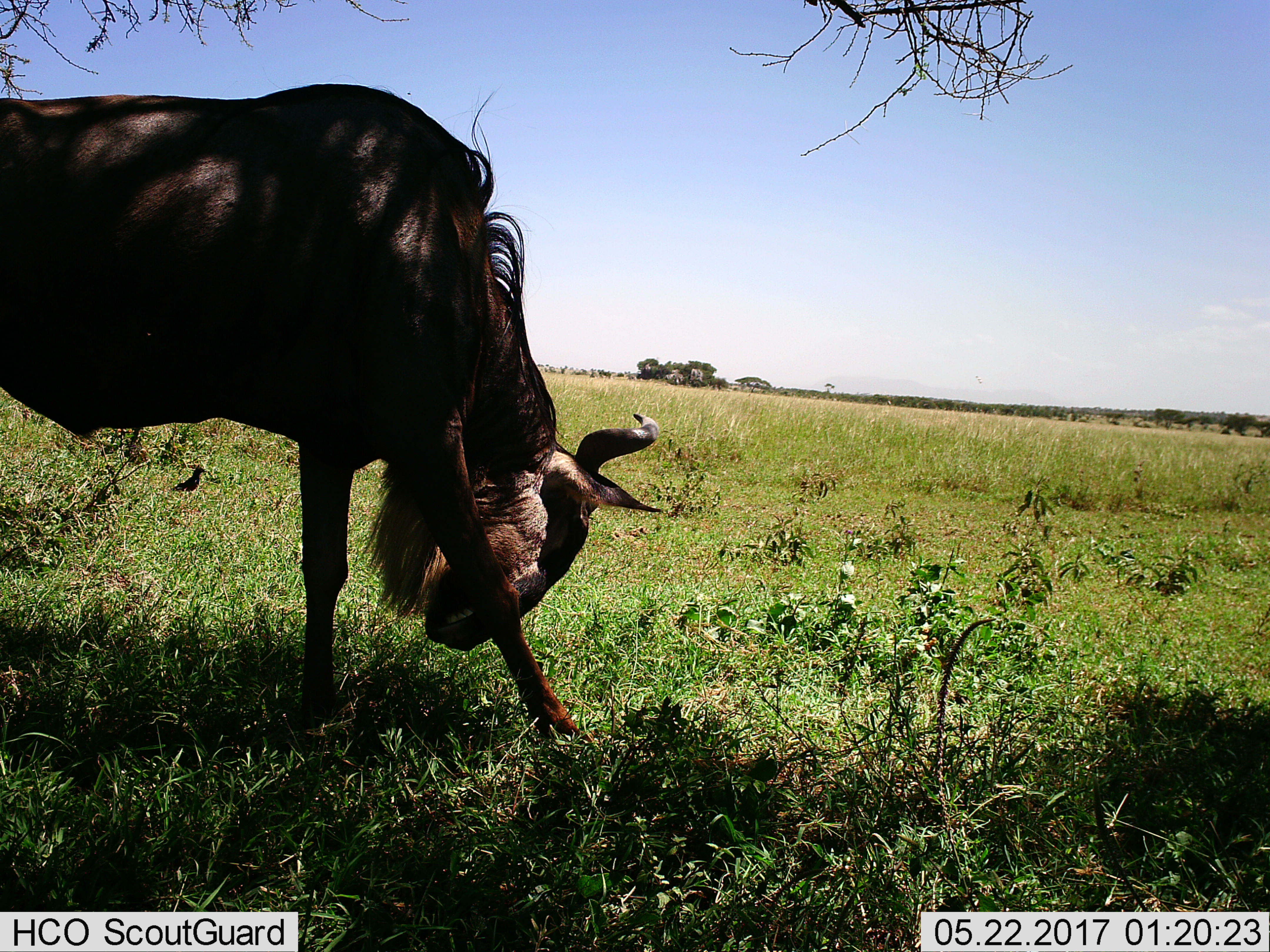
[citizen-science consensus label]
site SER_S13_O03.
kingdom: Animalia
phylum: Chordata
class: Mammalia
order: Artiodactyla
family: Bovidae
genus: Connochaetes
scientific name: Connochaetes taurinus taurinus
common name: blue wildebeest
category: wildebeestblue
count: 1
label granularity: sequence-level